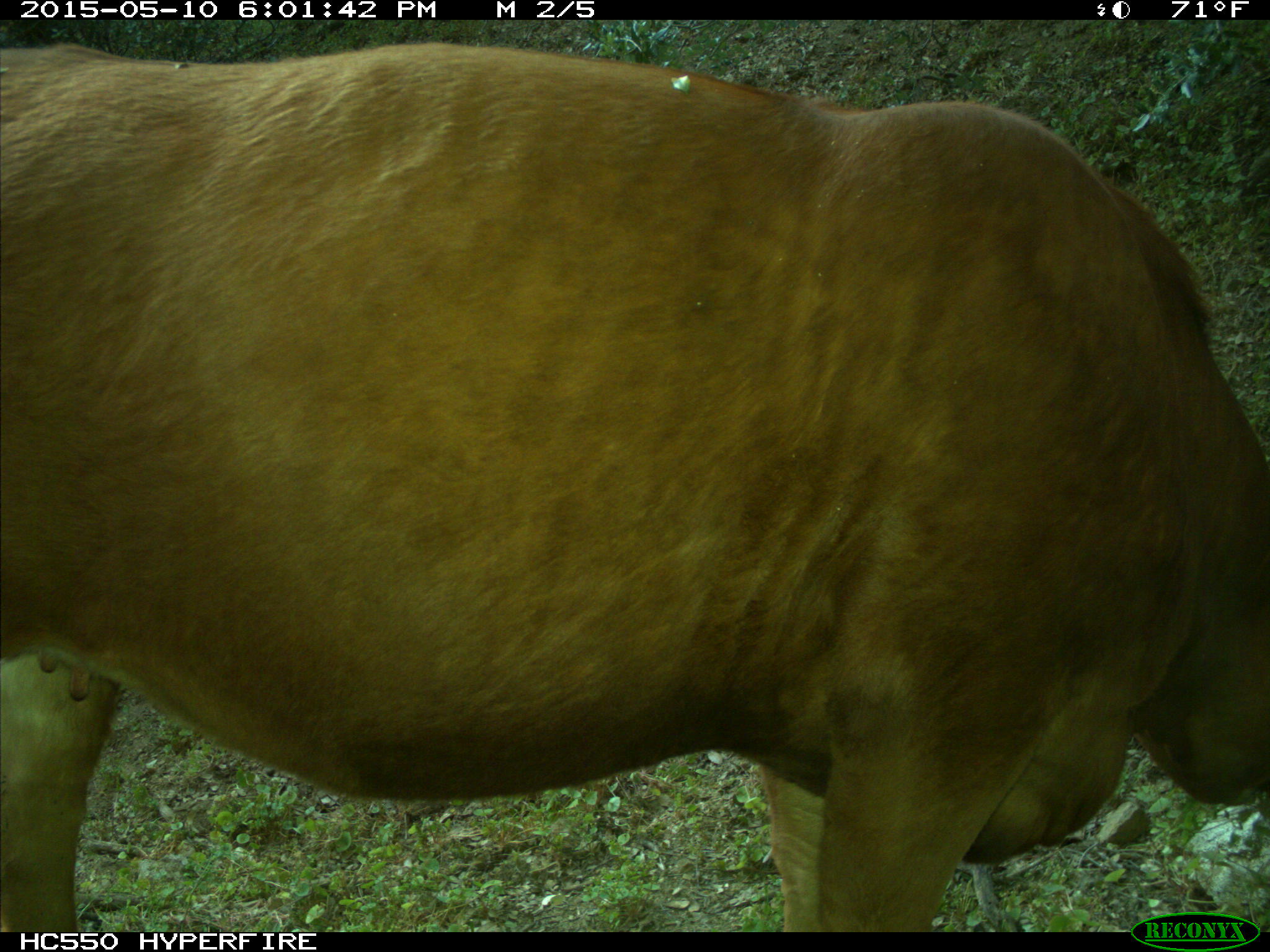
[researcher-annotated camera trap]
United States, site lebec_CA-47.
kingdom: Animalia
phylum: Chordata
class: Mammalia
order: Artiodactyla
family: Bovidae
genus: Bos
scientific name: Bos taurus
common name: domestic cow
Bos taurus (domestic cow).